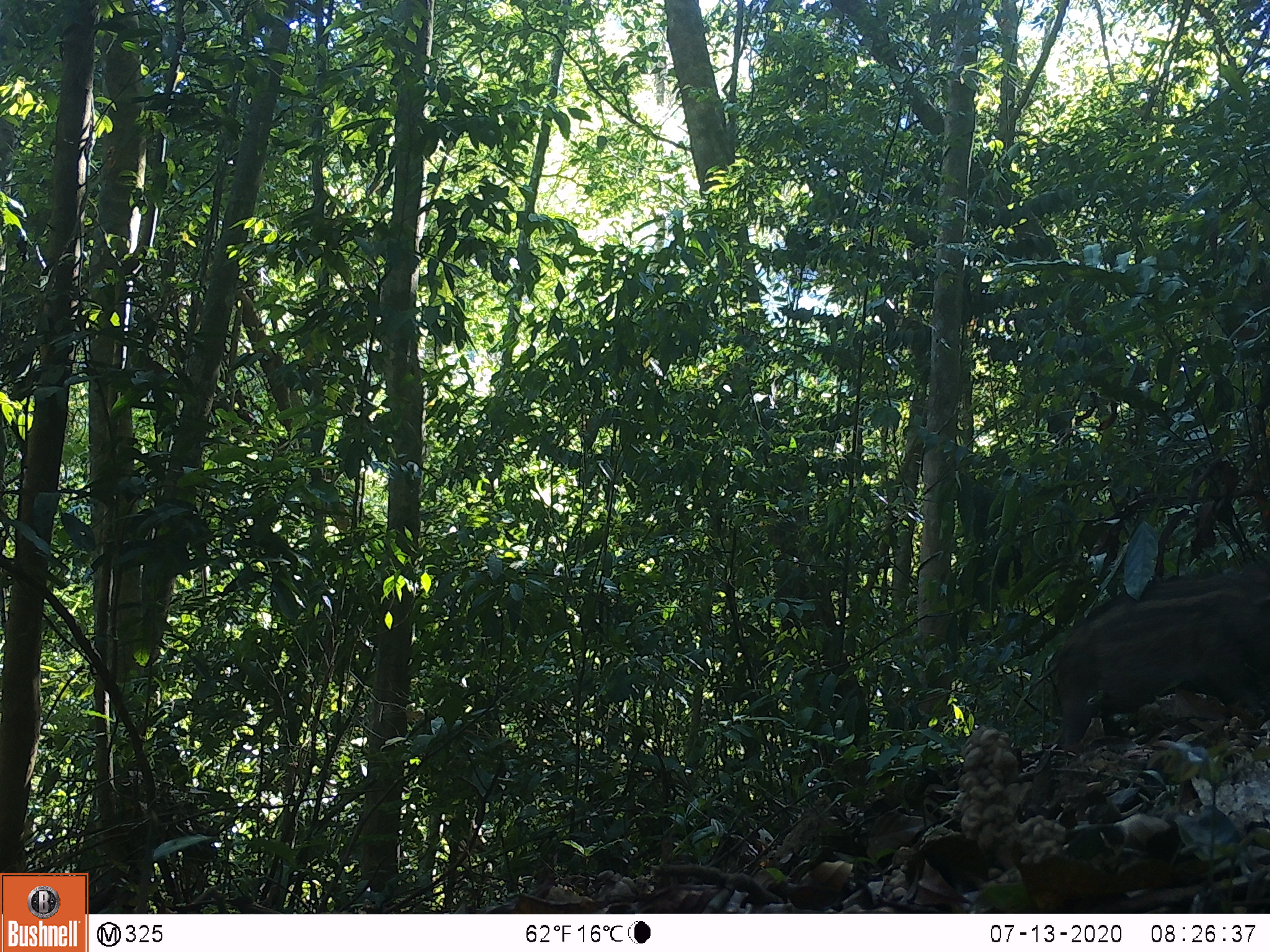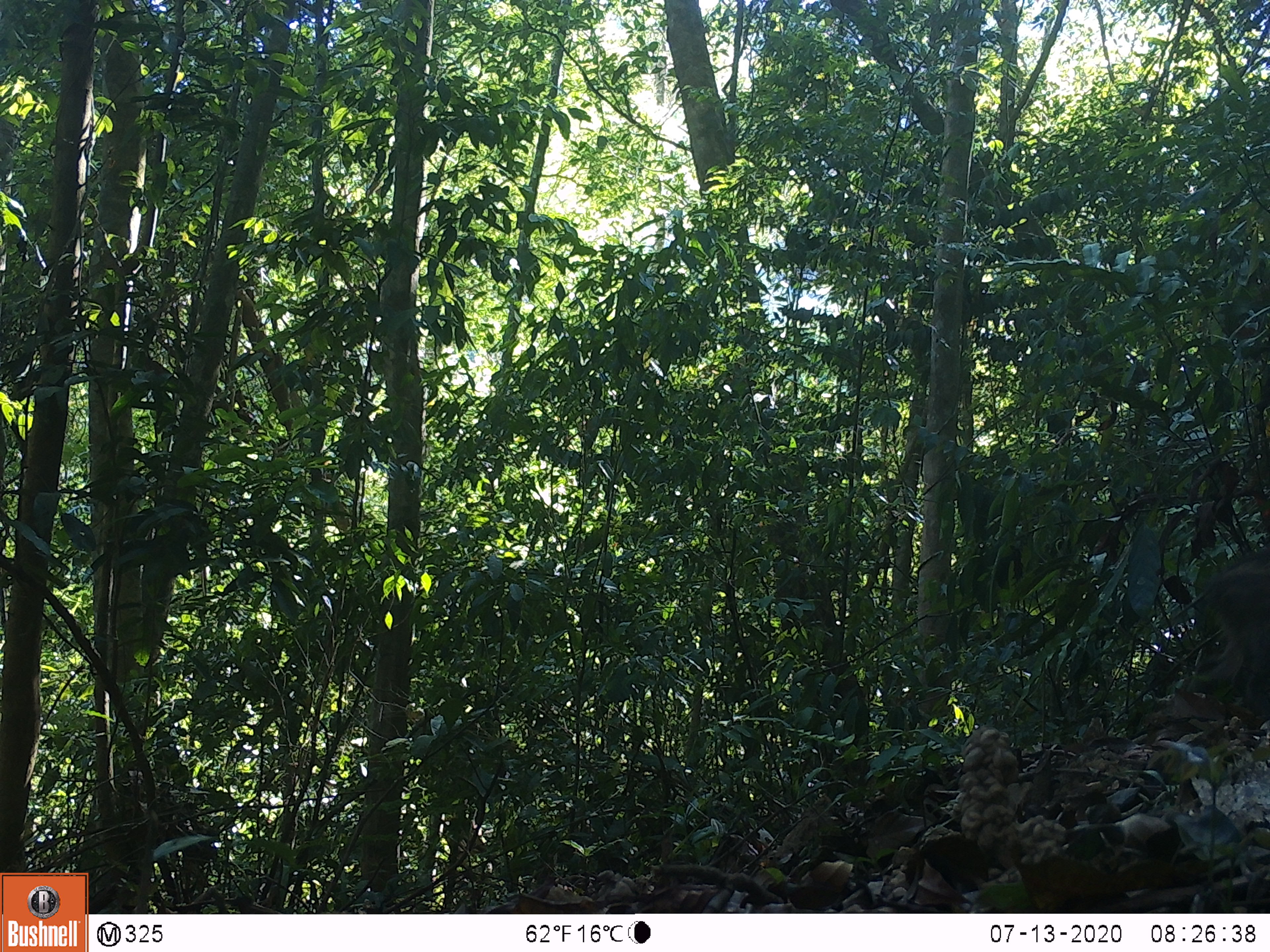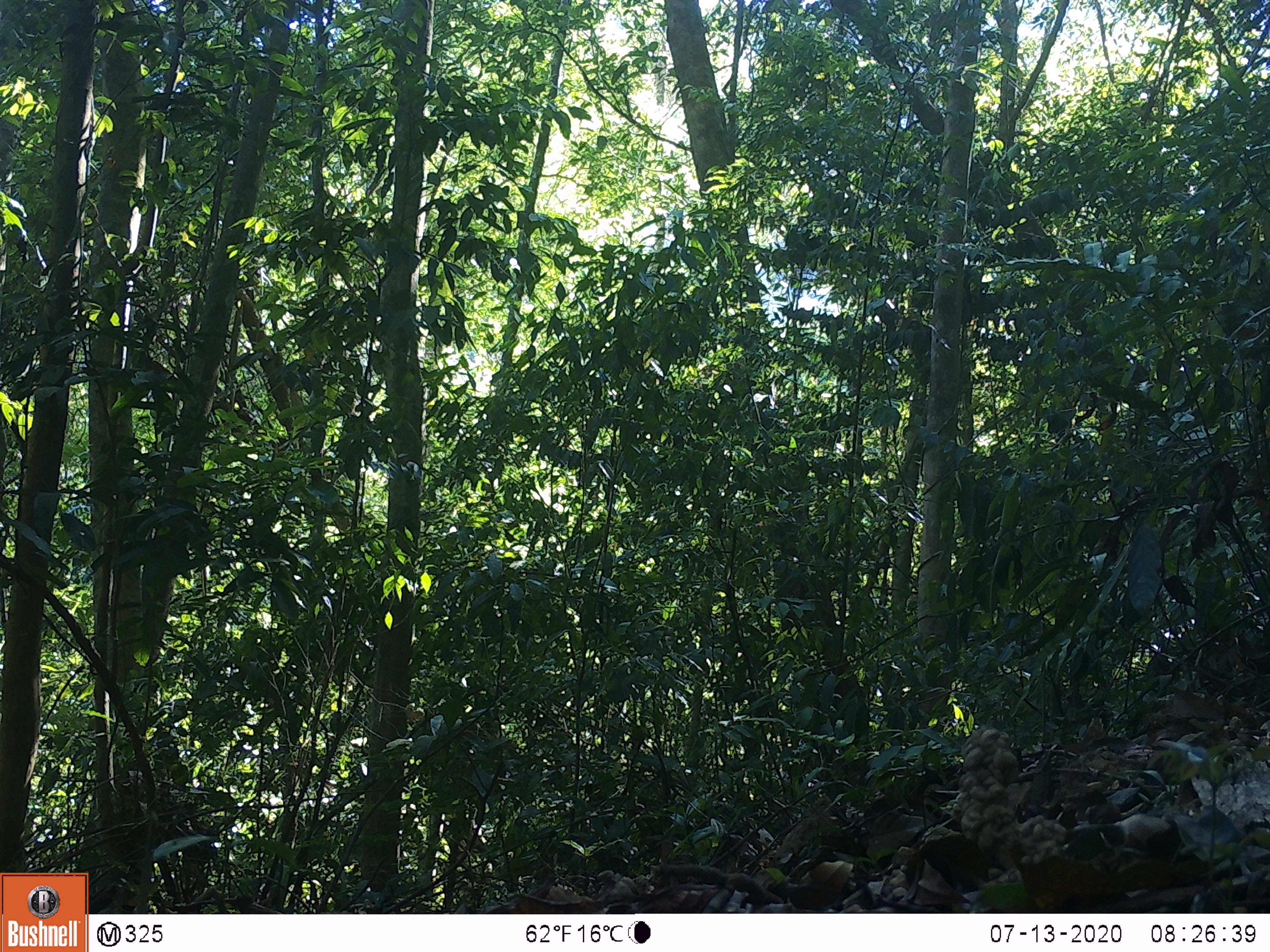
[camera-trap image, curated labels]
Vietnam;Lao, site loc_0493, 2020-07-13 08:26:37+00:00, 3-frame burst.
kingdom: Animalia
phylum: Chordata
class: Mammalia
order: Artiodactyla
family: Suidae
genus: Sus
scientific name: Sus scrofa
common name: eurasian wild pig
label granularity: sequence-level